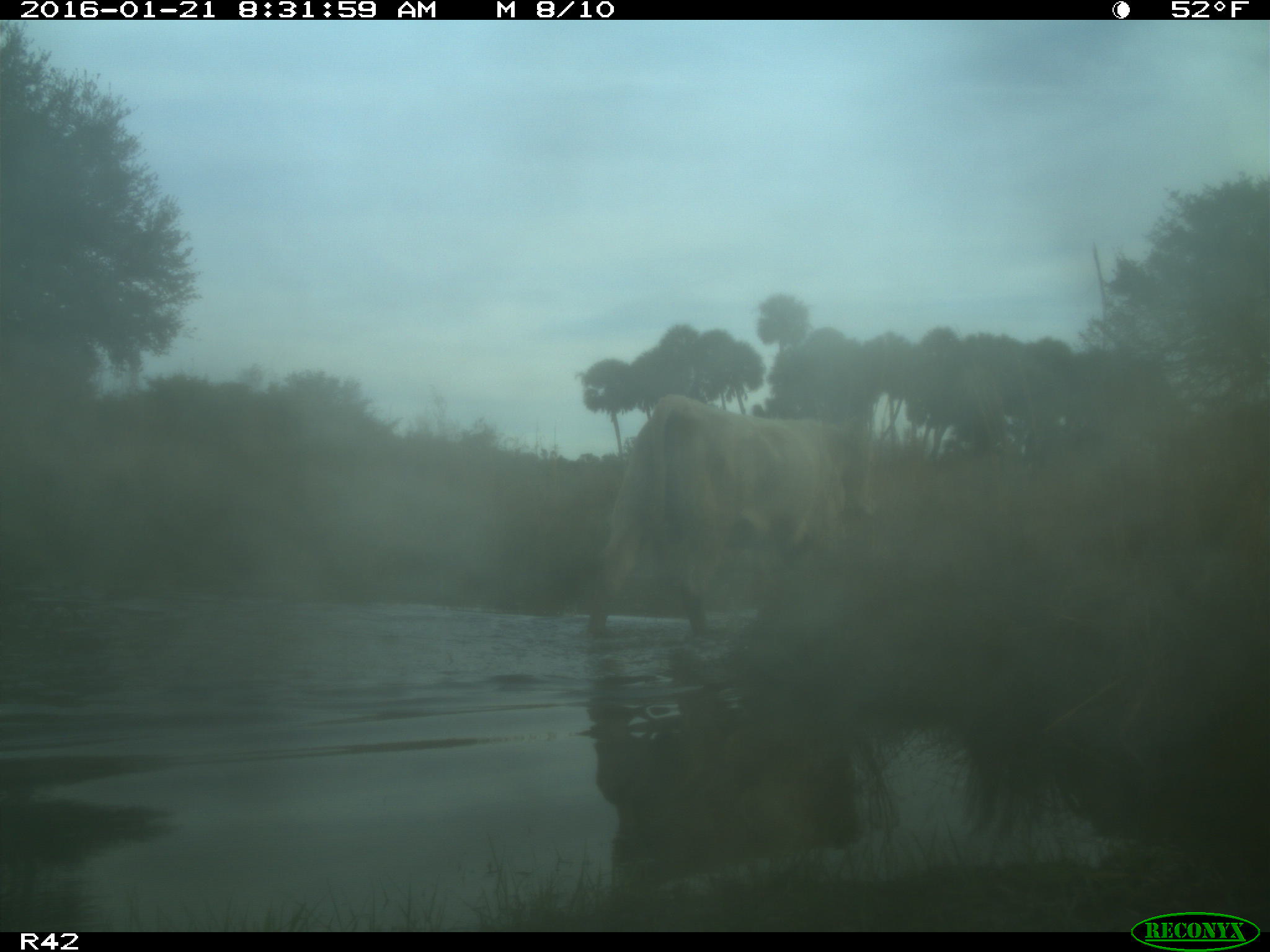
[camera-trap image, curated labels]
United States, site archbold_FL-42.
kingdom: Animalia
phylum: Chordata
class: Mammalia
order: Artiodactyla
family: Bovidae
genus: Bos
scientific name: Bos taurus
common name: domestic cow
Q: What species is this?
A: Bos taurus (domestic cow).